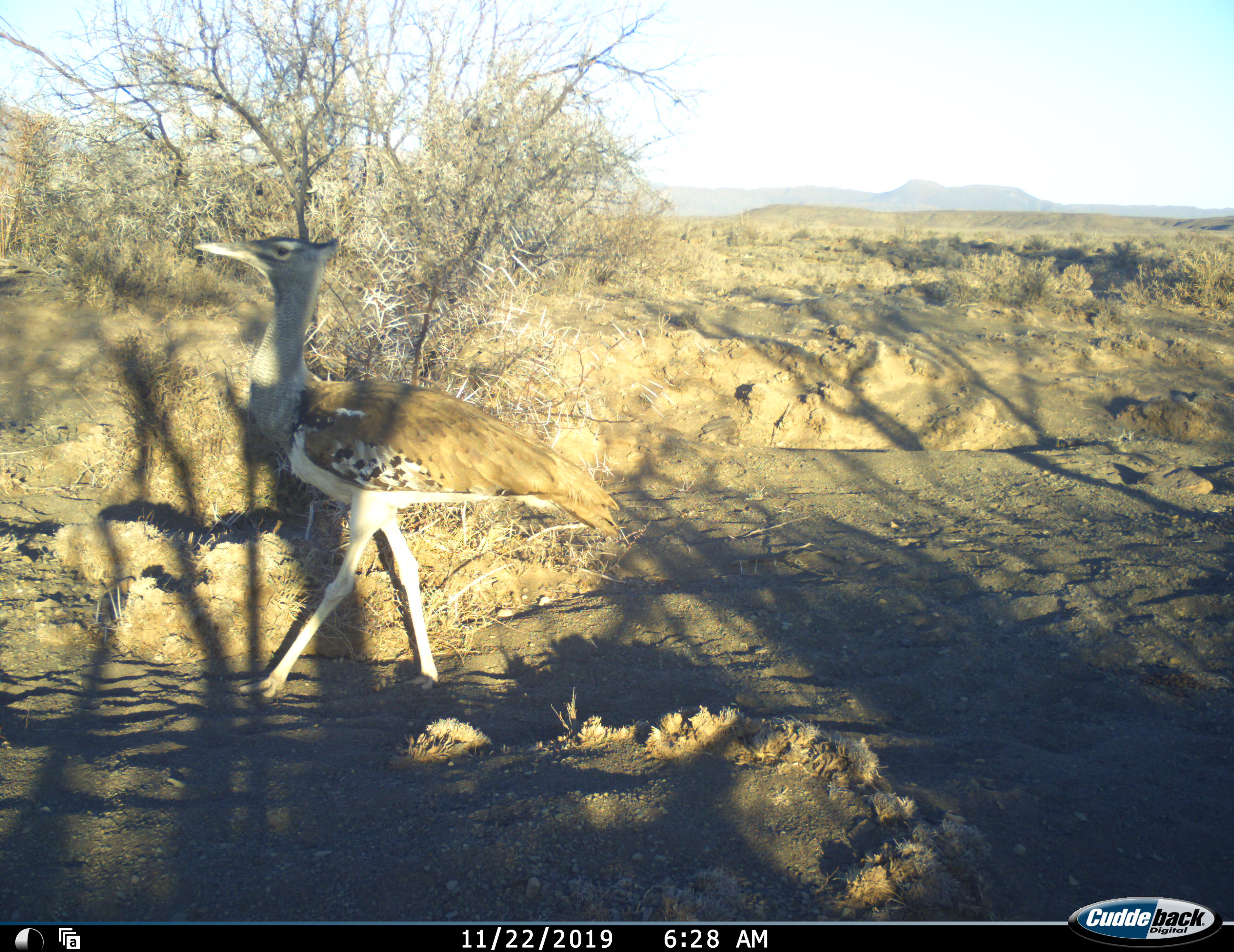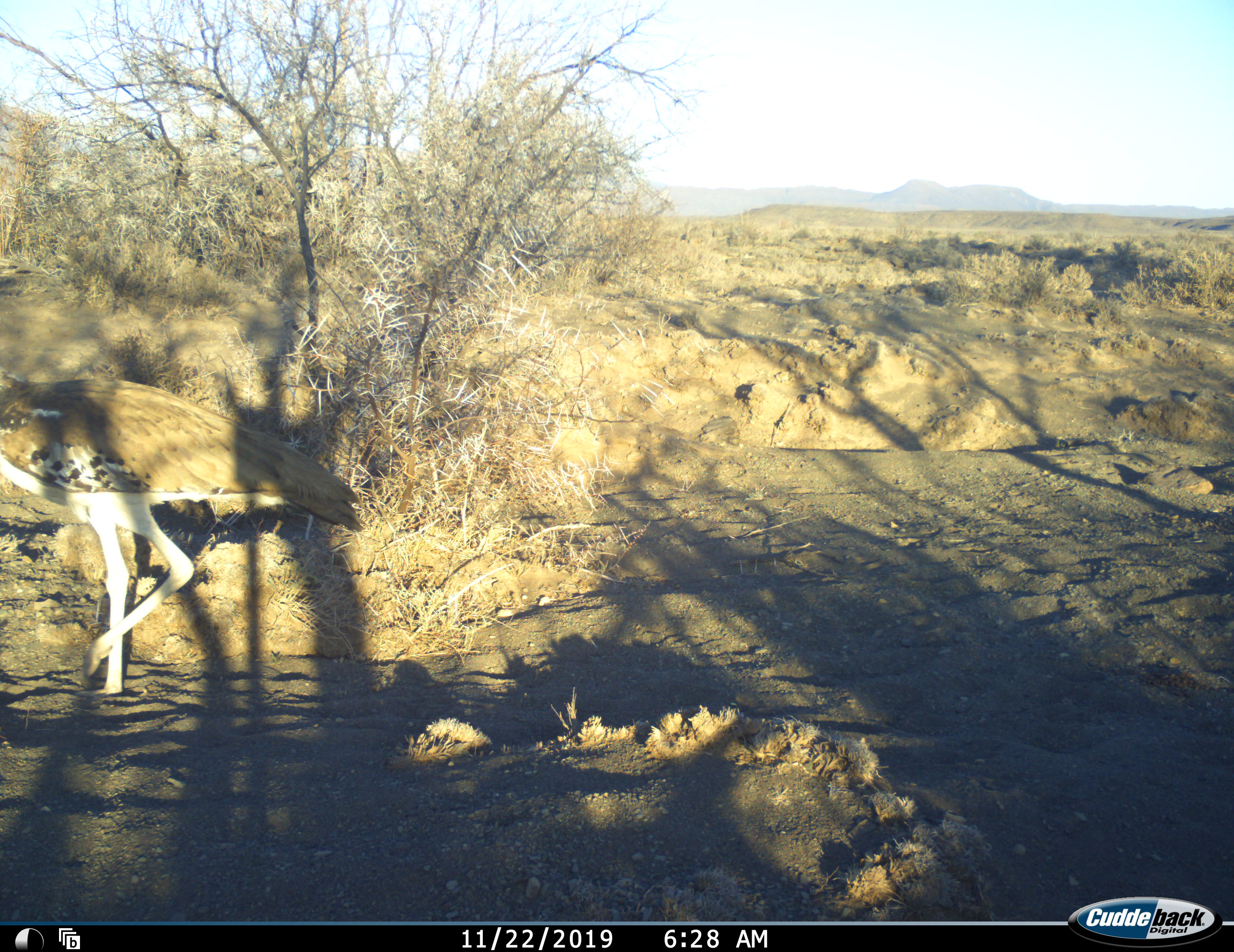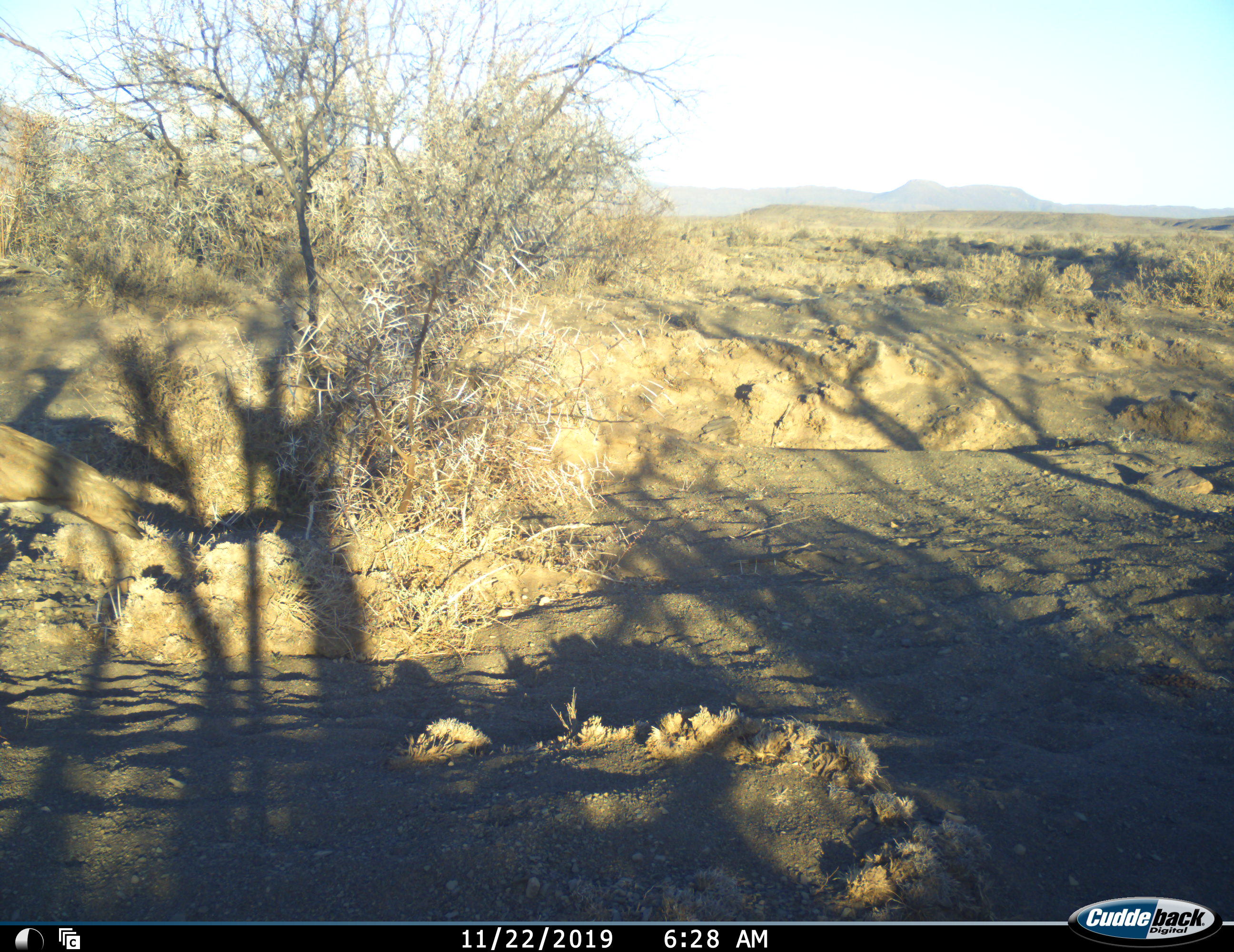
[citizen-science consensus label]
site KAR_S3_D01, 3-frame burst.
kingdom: Animalia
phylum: Chordata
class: Aves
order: Otidiformes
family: Otididae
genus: Ardeotis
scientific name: Ardeotis kori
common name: kori bustard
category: bustardkori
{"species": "bustardkori (kori bustard) (Ardeotis kori)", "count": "1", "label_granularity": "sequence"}